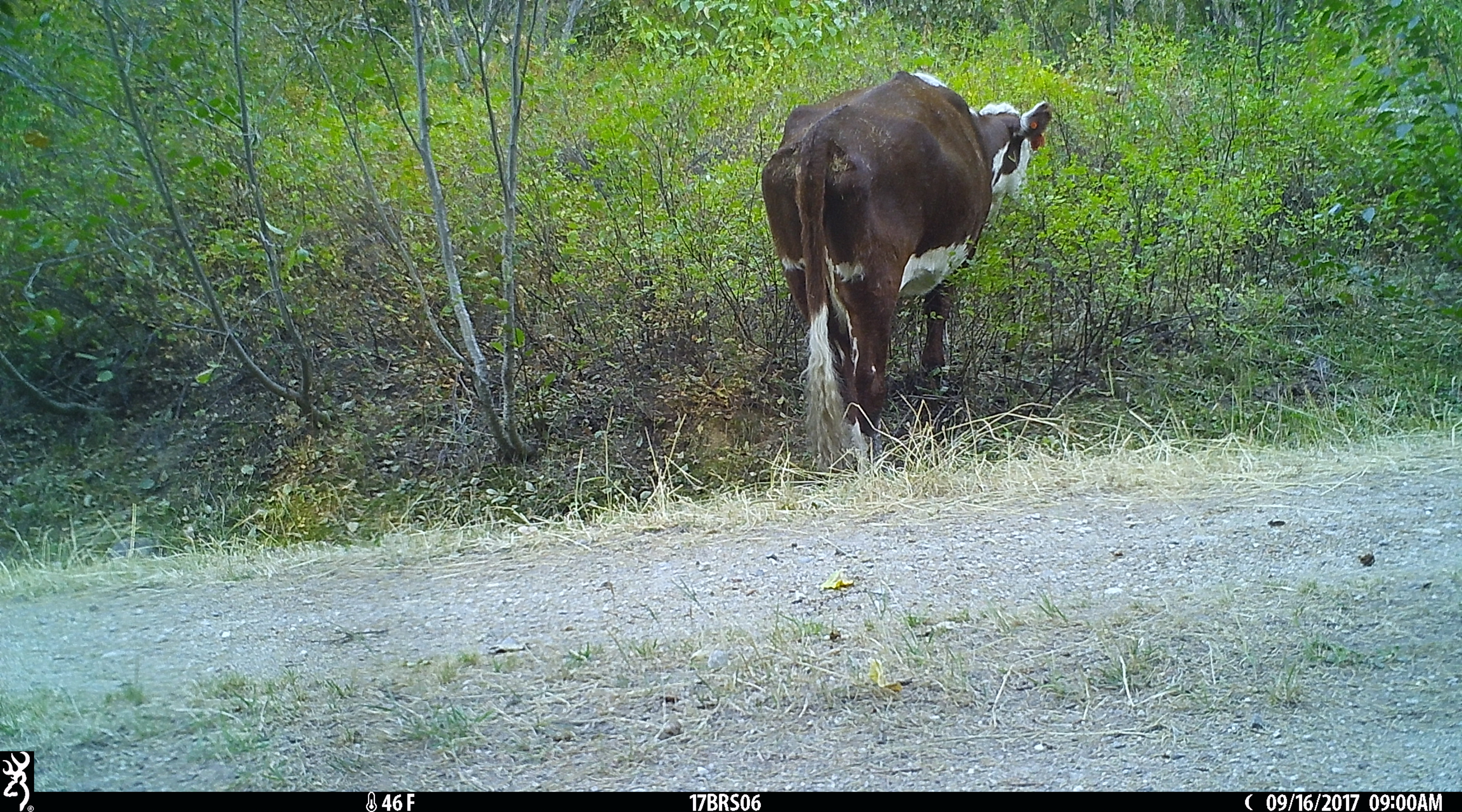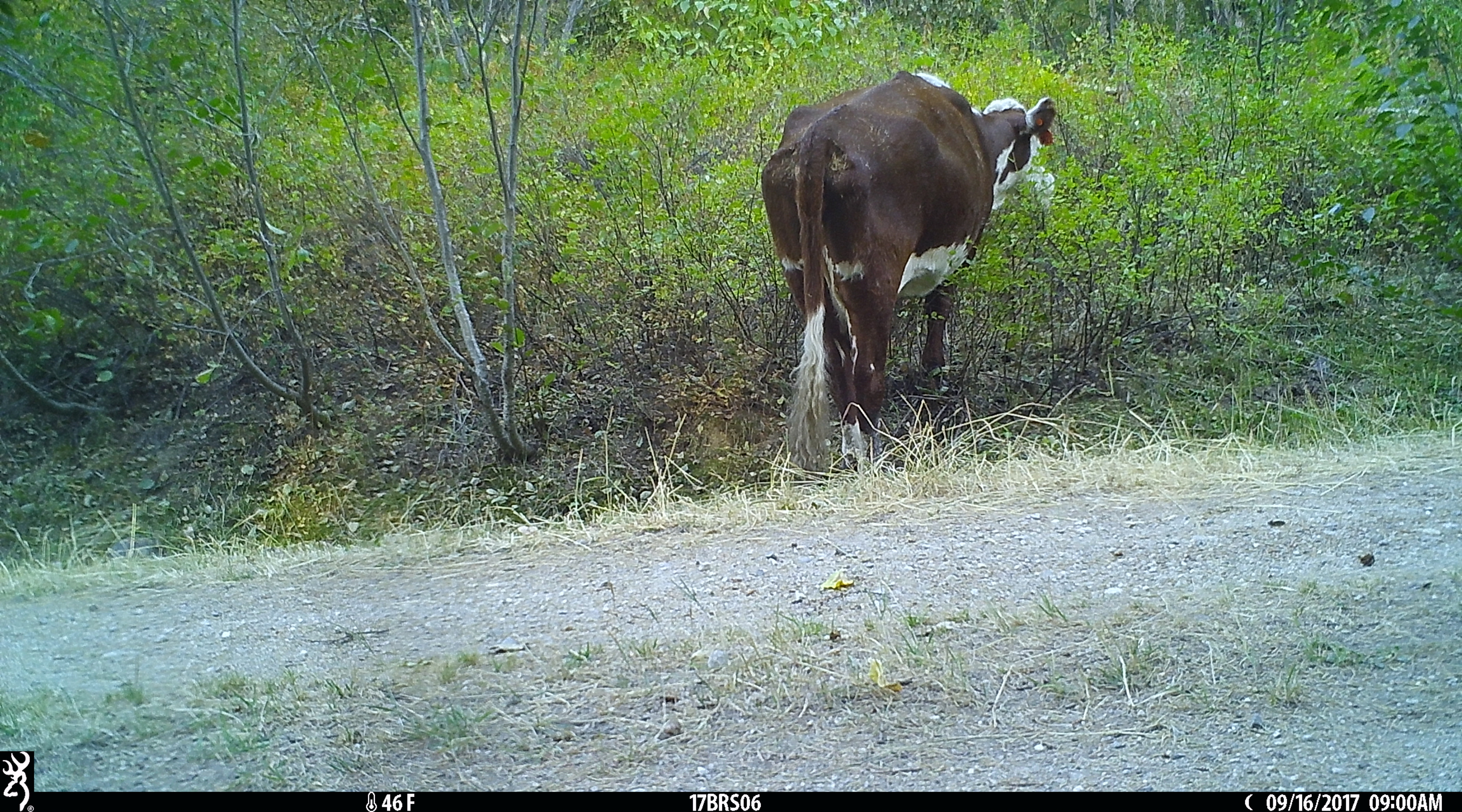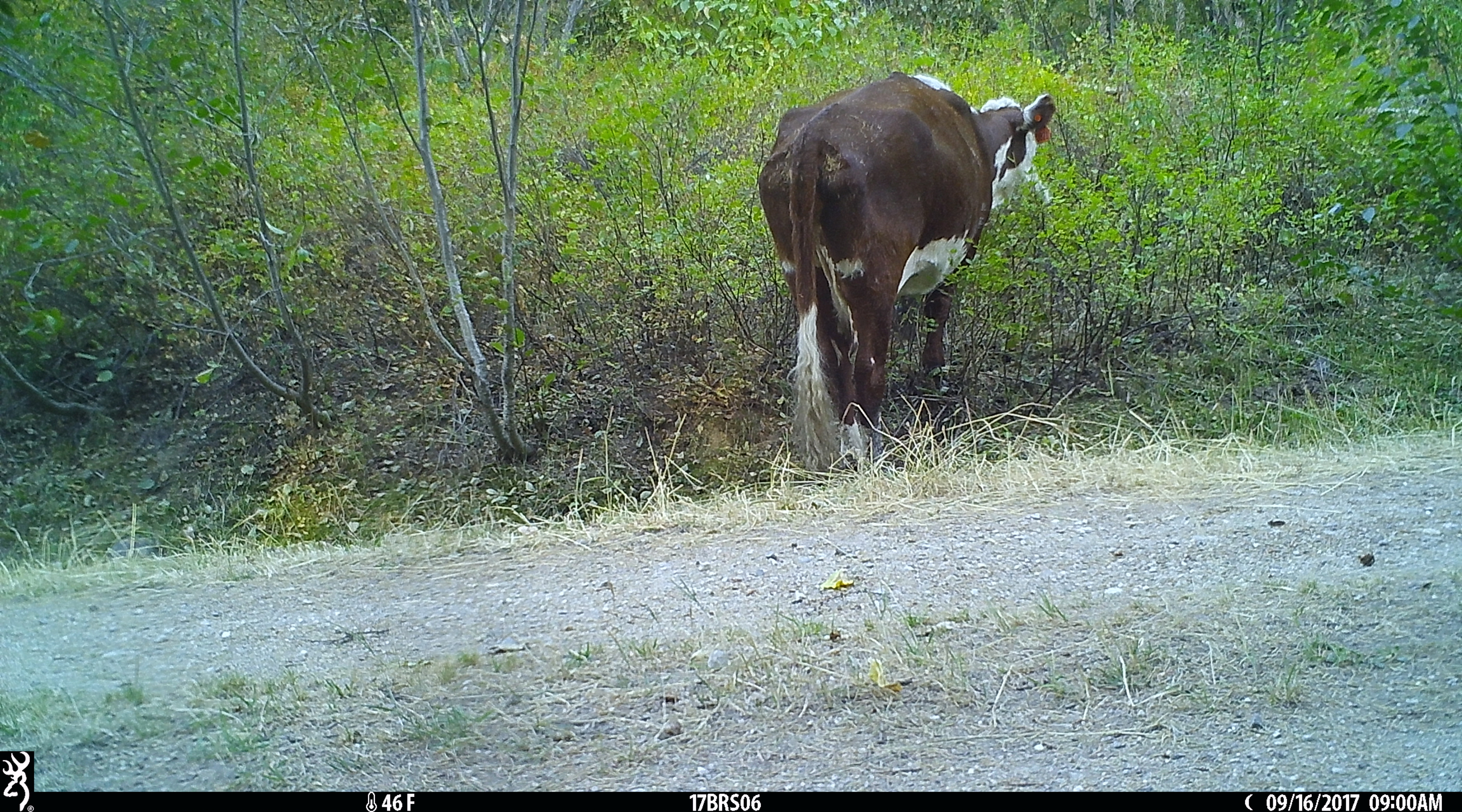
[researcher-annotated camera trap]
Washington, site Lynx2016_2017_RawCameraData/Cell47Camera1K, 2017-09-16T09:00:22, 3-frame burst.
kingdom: Animalia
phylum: Chordata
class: Mammalia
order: Artiodactyla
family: Bovidae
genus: Bos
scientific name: Bos taurus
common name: domestic cattle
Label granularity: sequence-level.